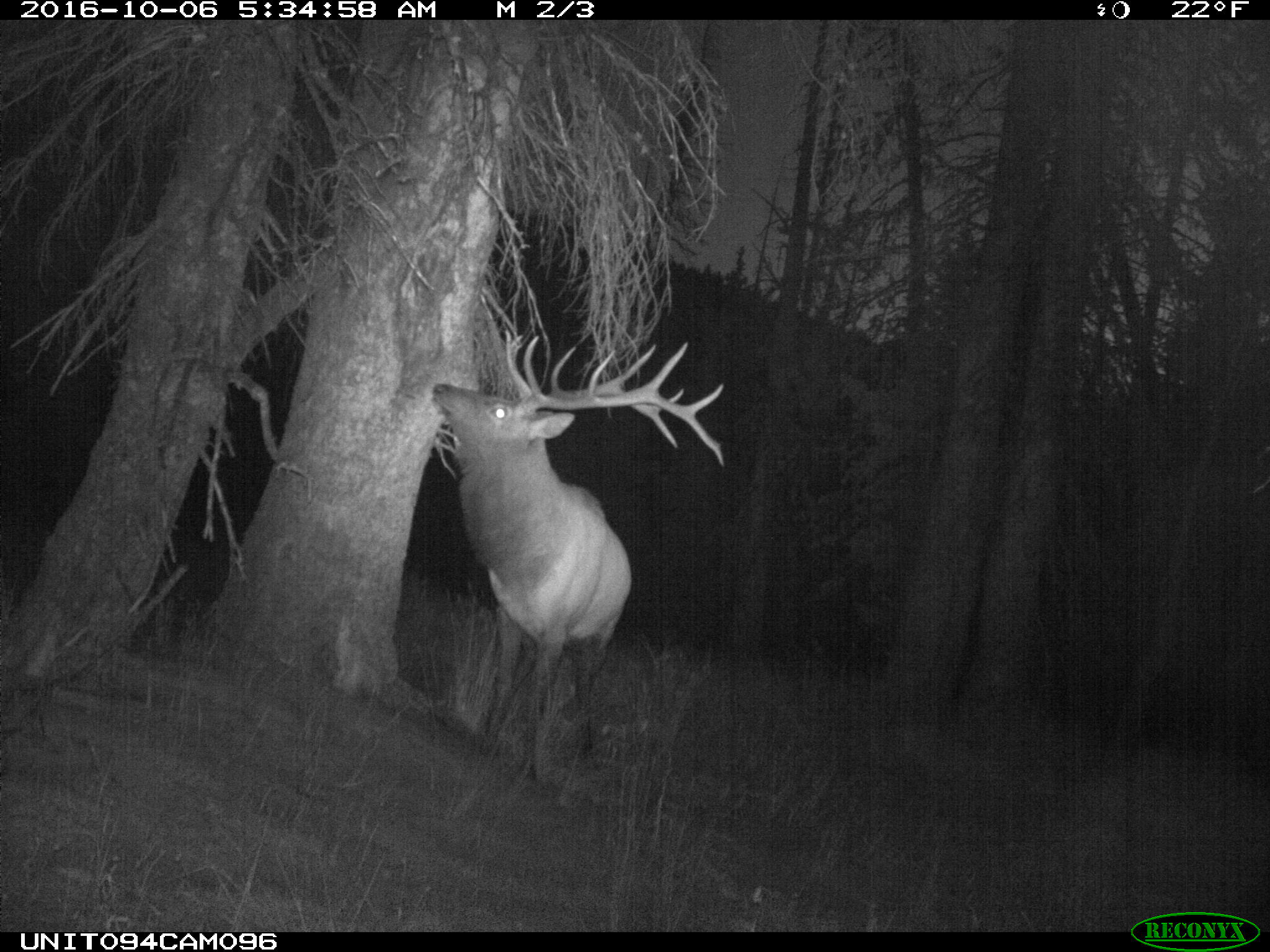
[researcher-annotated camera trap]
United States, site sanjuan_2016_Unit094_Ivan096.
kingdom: Animalia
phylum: Chordata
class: Mammalia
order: Artiodactyla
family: Cervidae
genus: Cervus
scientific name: Cervus elaphus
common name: red deer